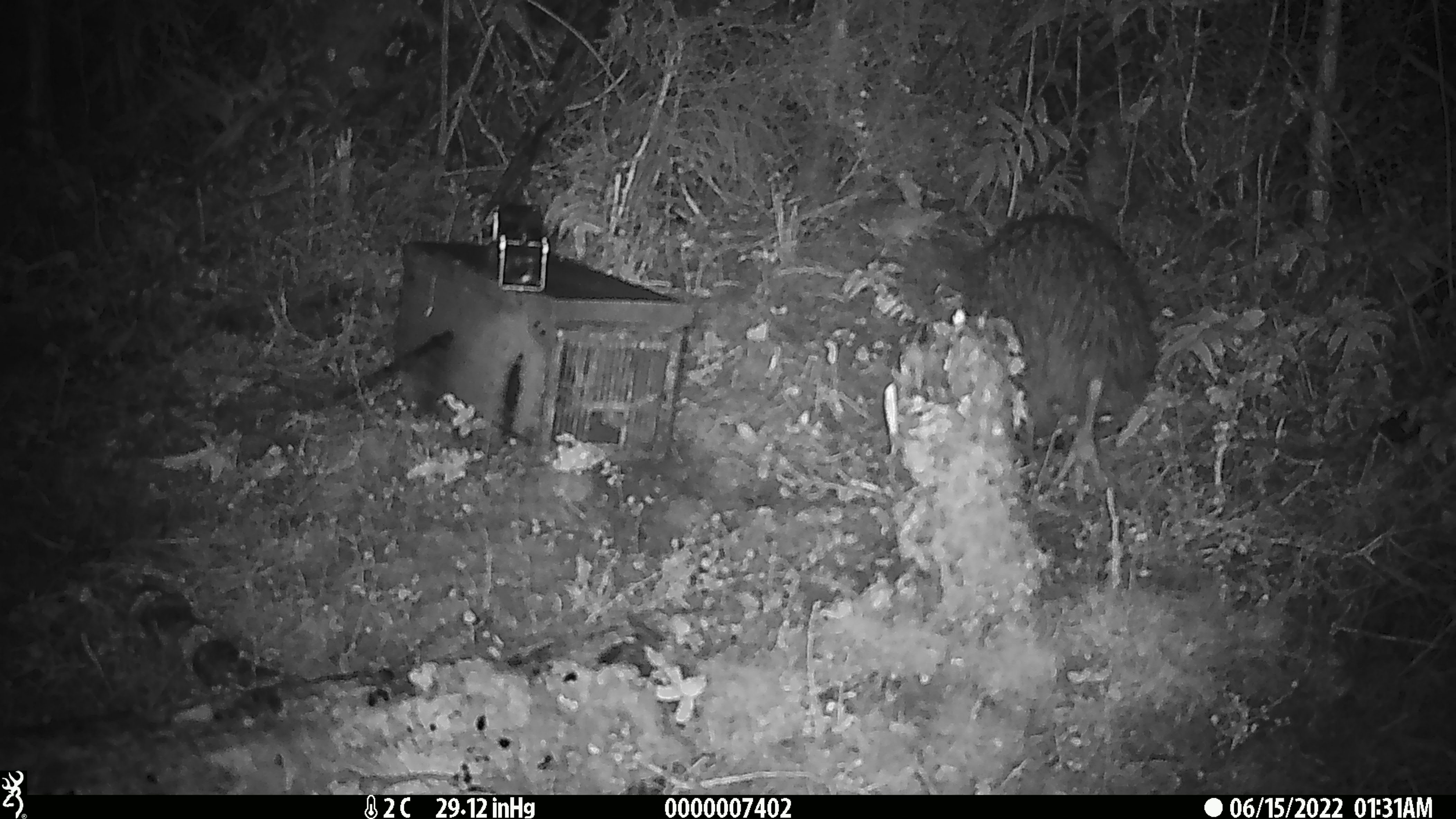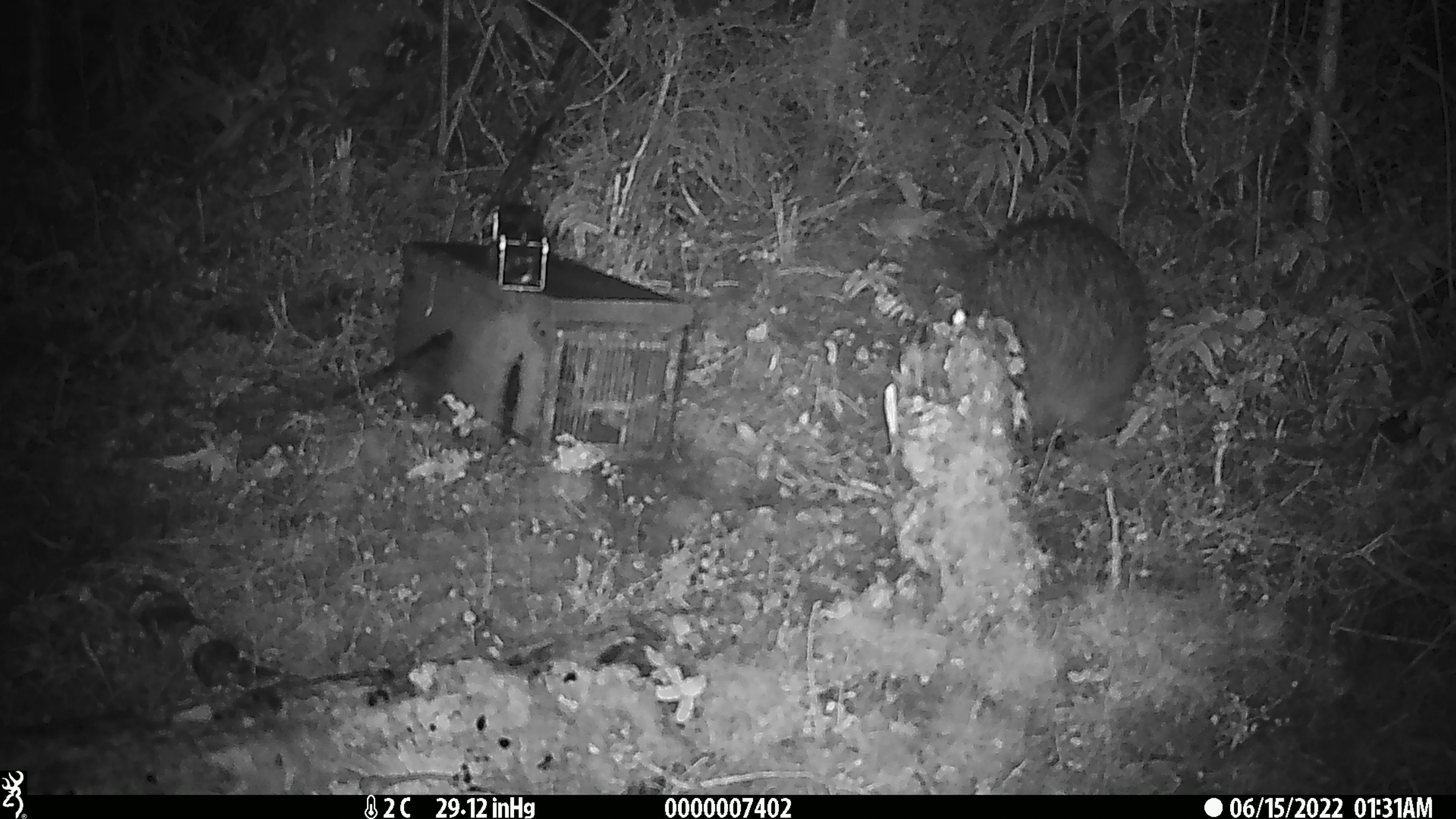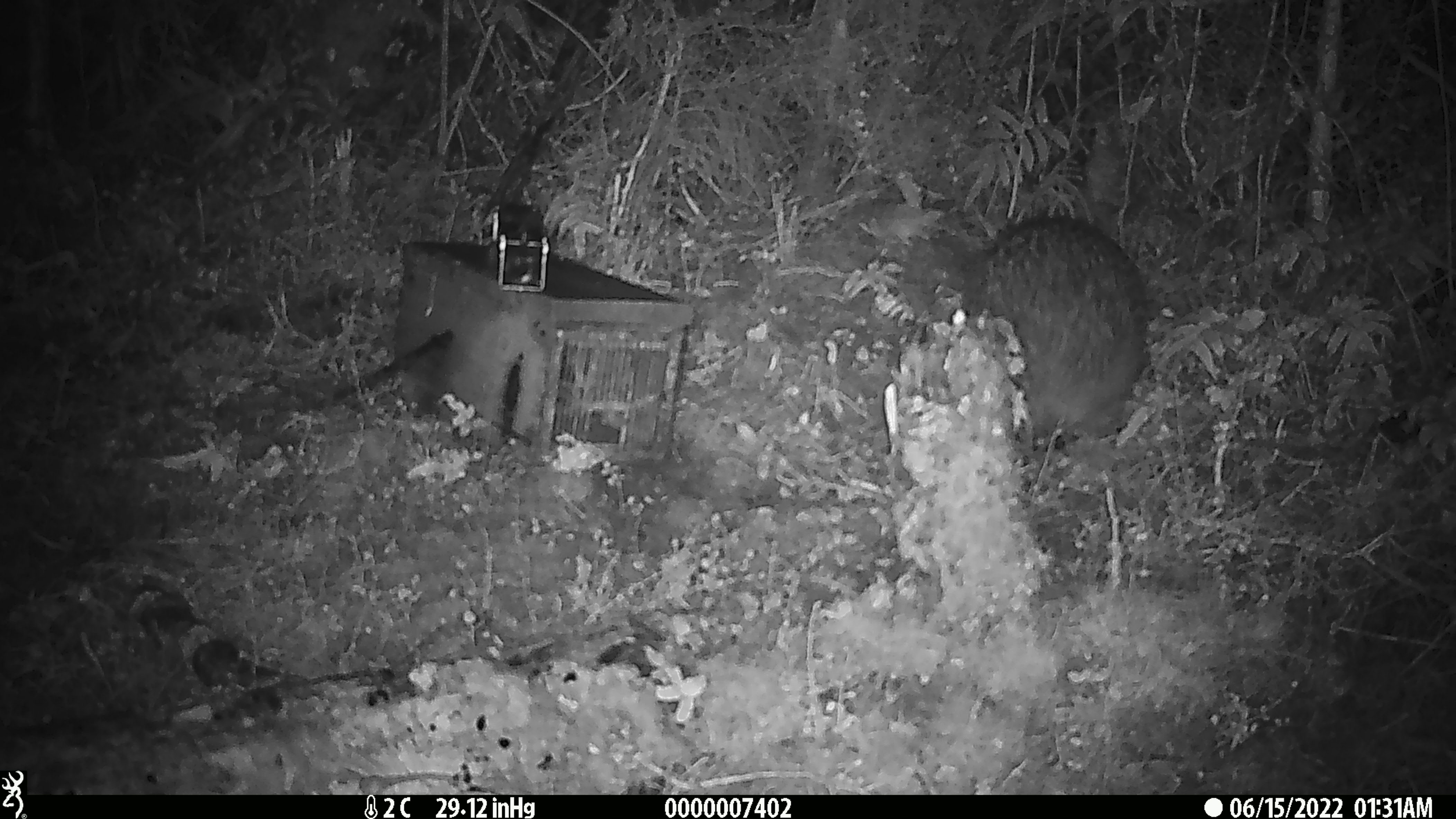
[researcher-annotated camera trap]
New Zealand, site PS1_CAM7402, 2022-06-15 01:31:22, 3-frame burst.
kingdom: Animalia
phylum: Chordata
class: Aves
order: Apterygiformes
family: Apterygidae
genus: Apteryx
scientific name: Apteryx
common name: kiwi